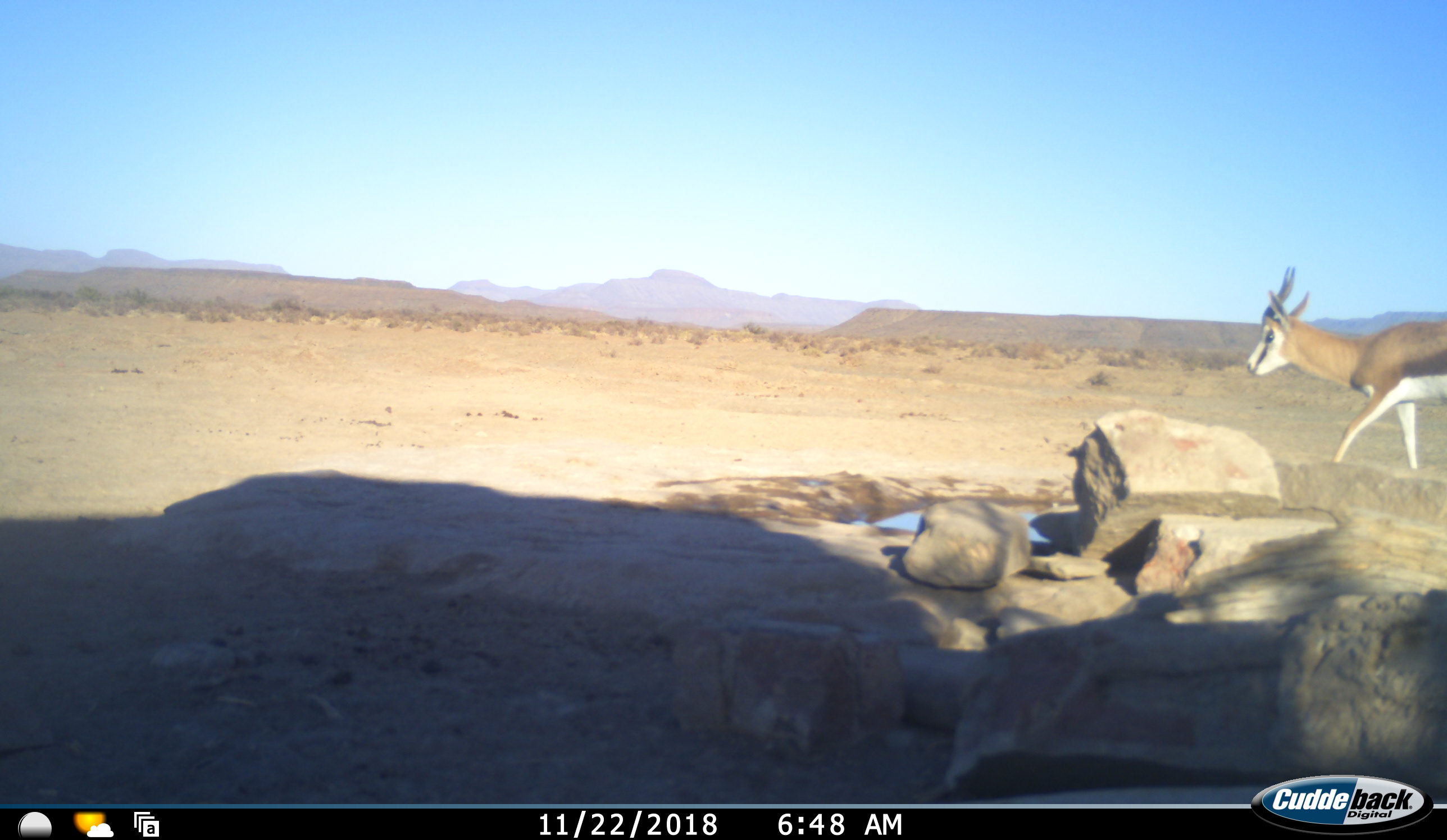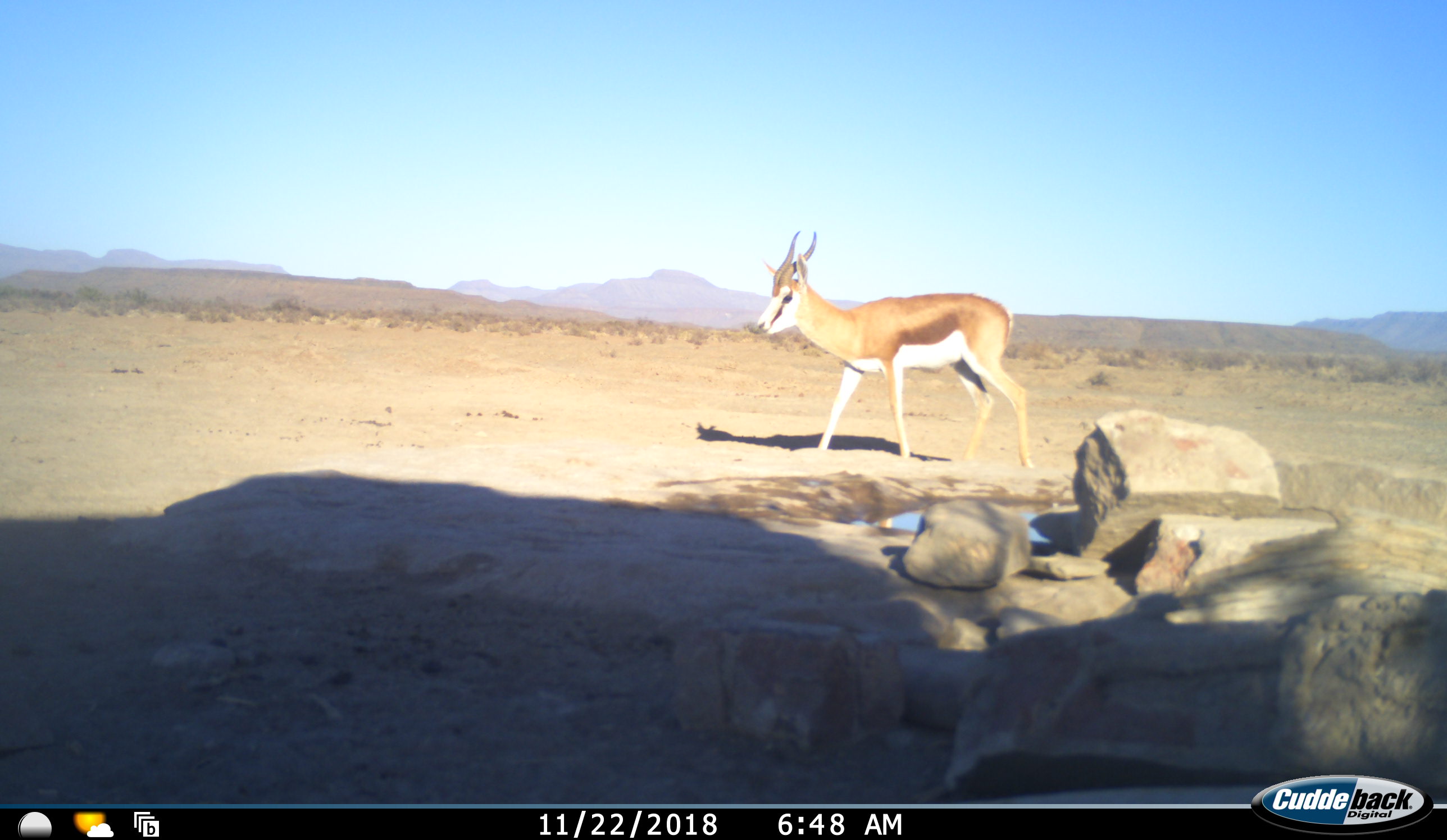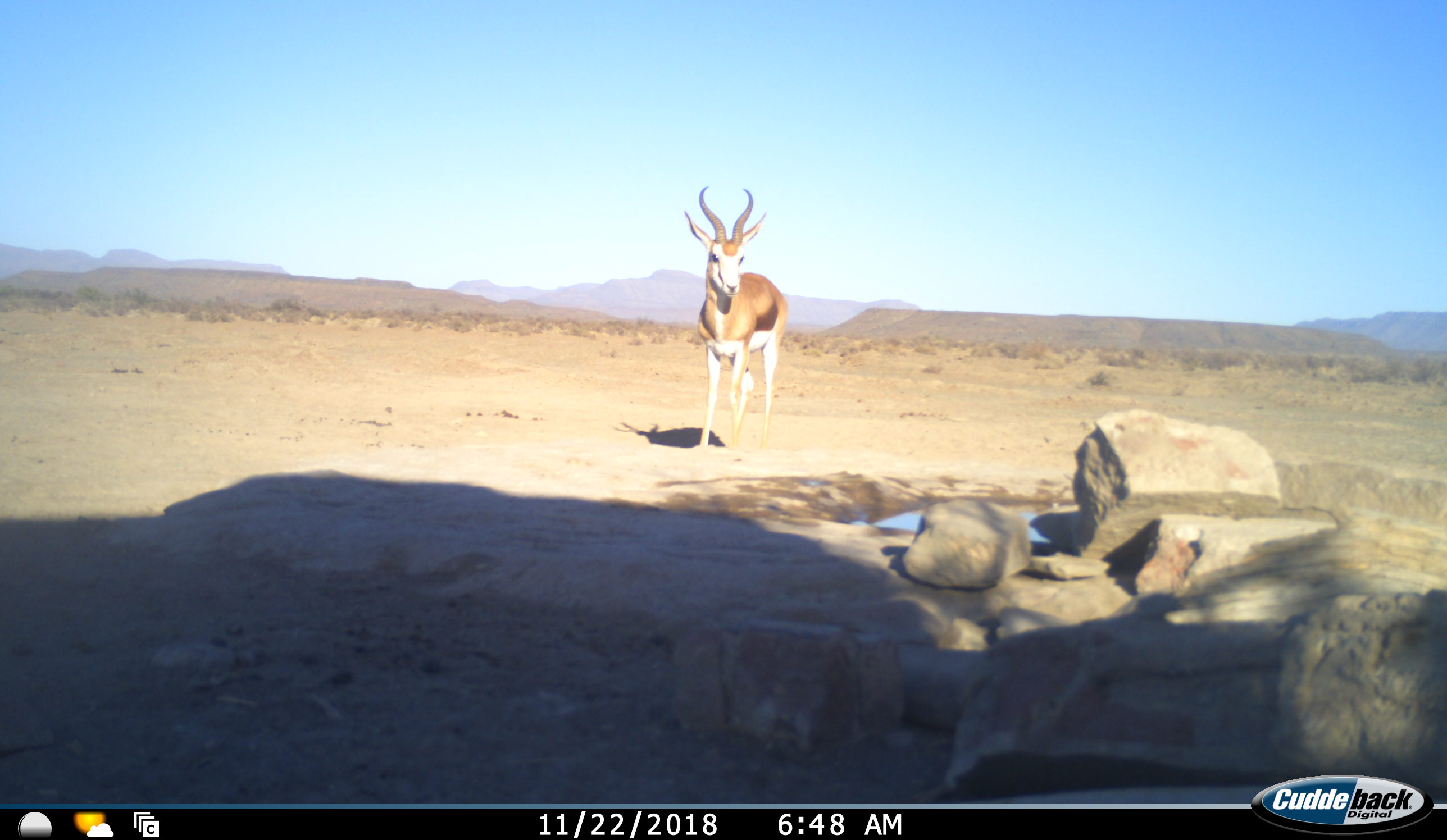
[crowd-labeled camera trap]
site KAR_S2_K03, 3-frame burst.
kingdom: Animalia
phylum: Chordata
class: Mammalia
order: Artiodactyla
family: Bovidae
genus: Antidorcas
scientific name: Antidorcas marsupialis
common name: springbok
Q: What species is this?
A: Springbok (Antidorcas marsupialis).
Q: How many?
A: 1.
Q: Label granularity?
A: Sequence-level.